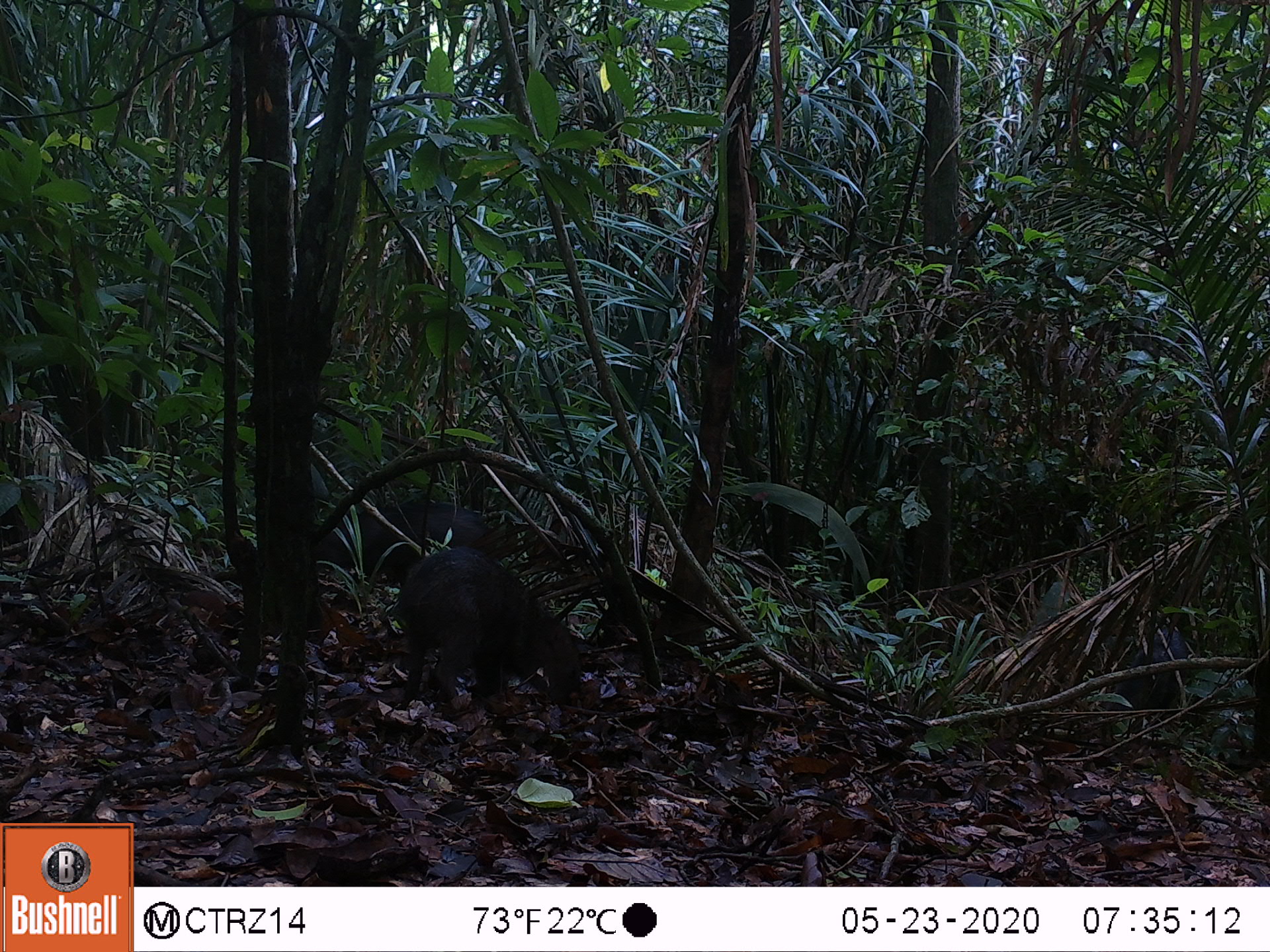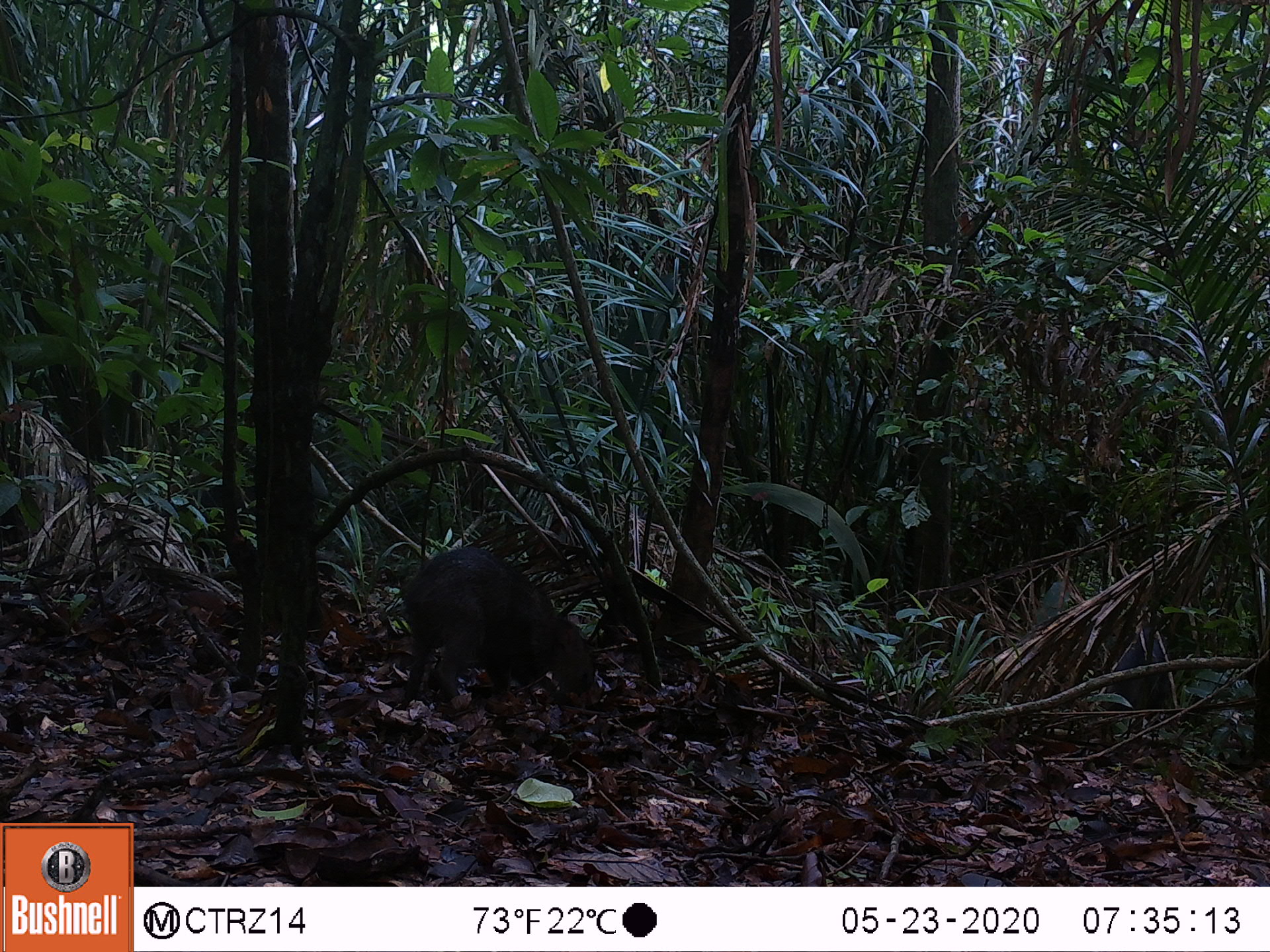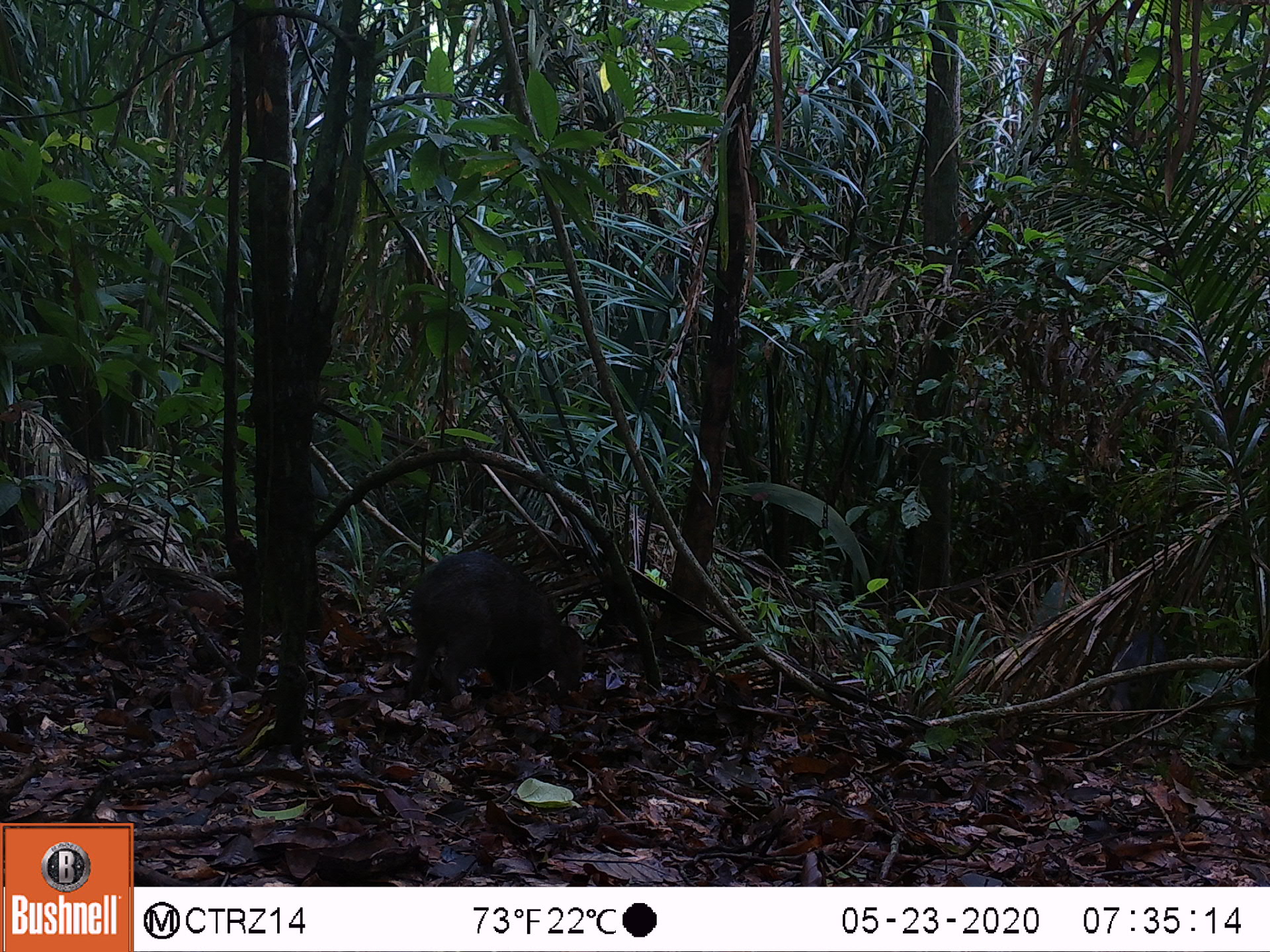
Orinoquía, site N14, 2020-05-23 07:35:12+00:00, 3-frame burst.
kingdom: Animalia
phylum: Chordata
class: Mammalia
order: Artiodactyla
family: Tayassuidae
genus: Pecari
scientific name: Pecari tajacu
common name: collared peccary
Collared peccary (Pecari tajacu).